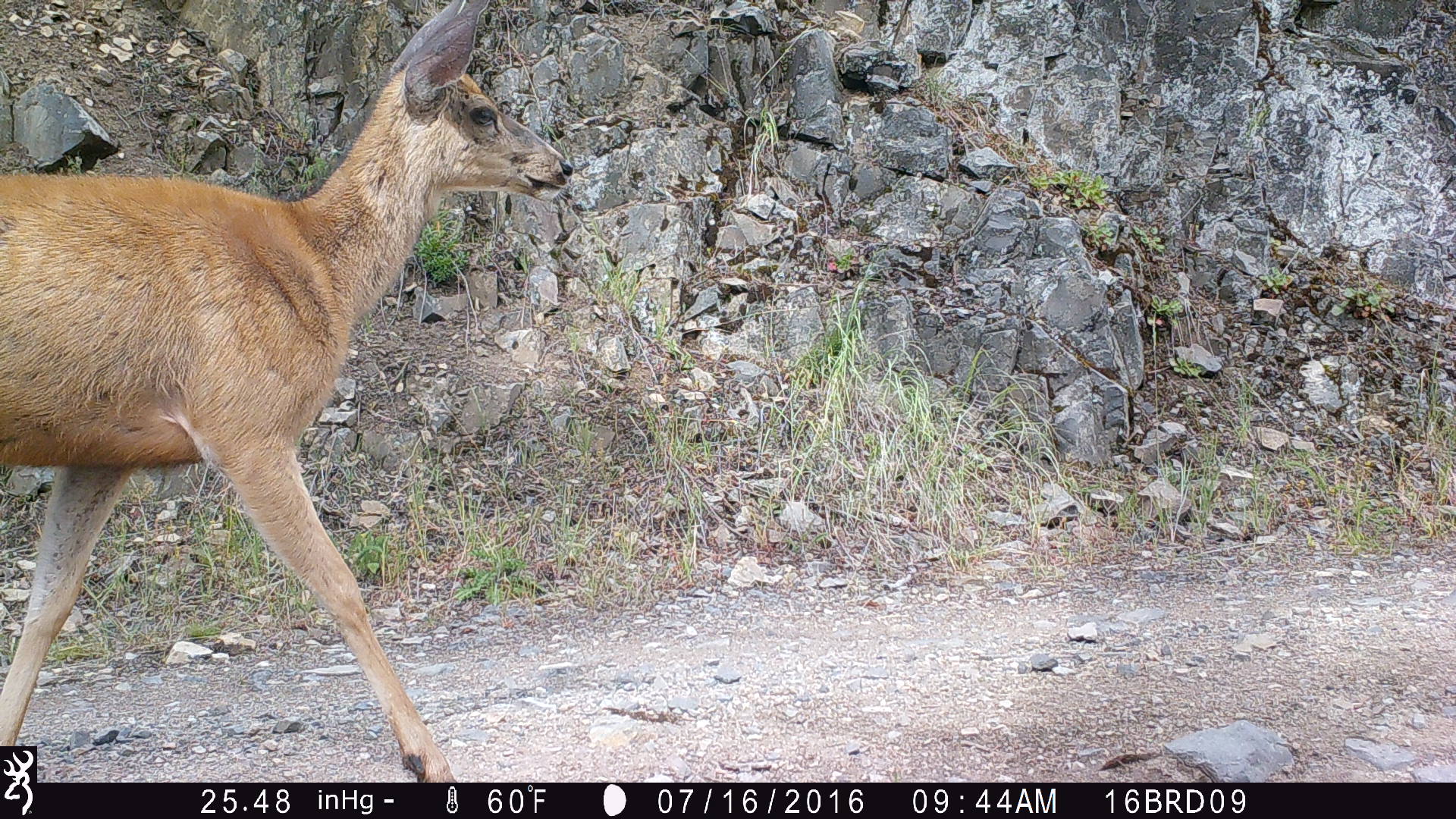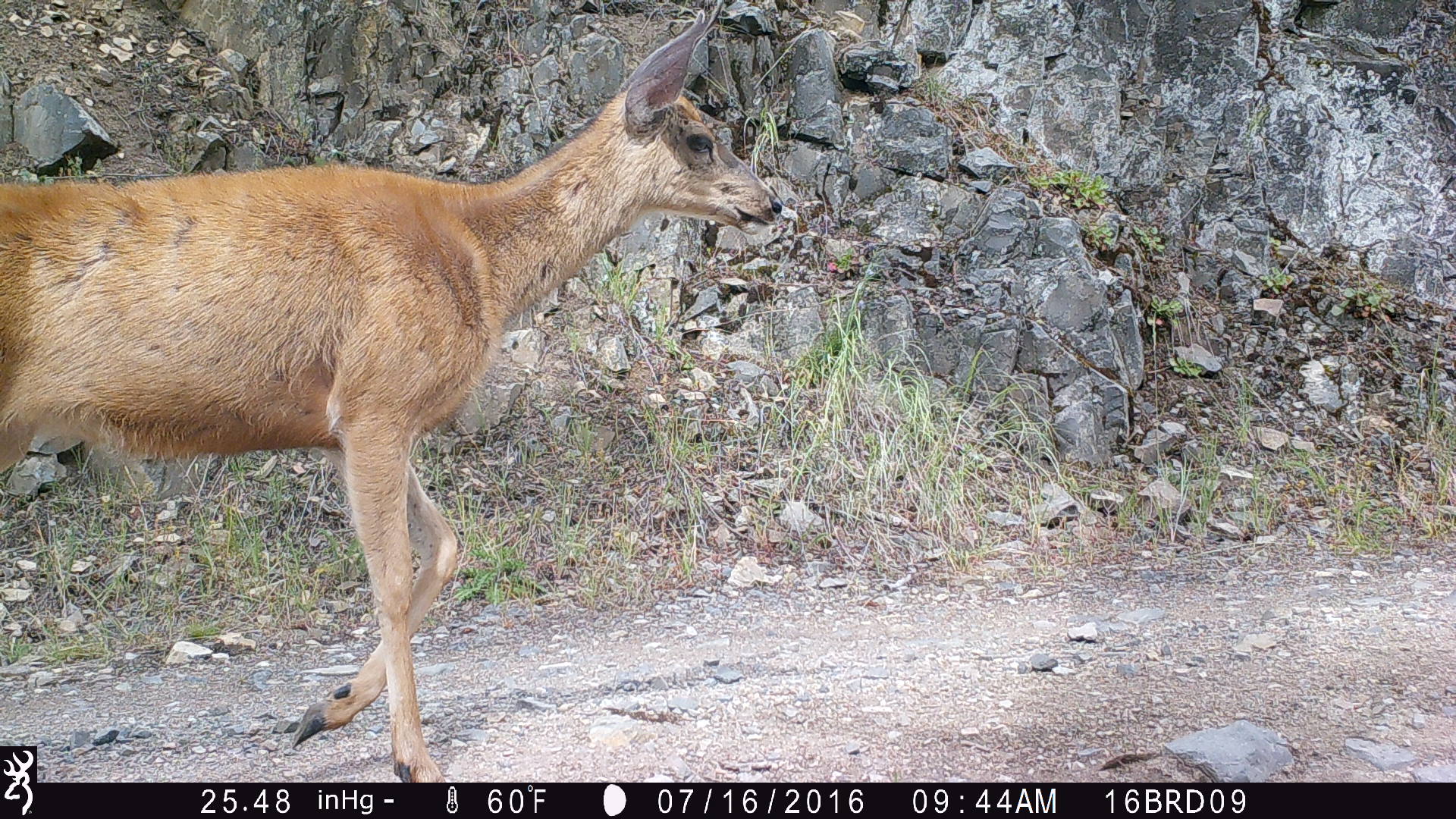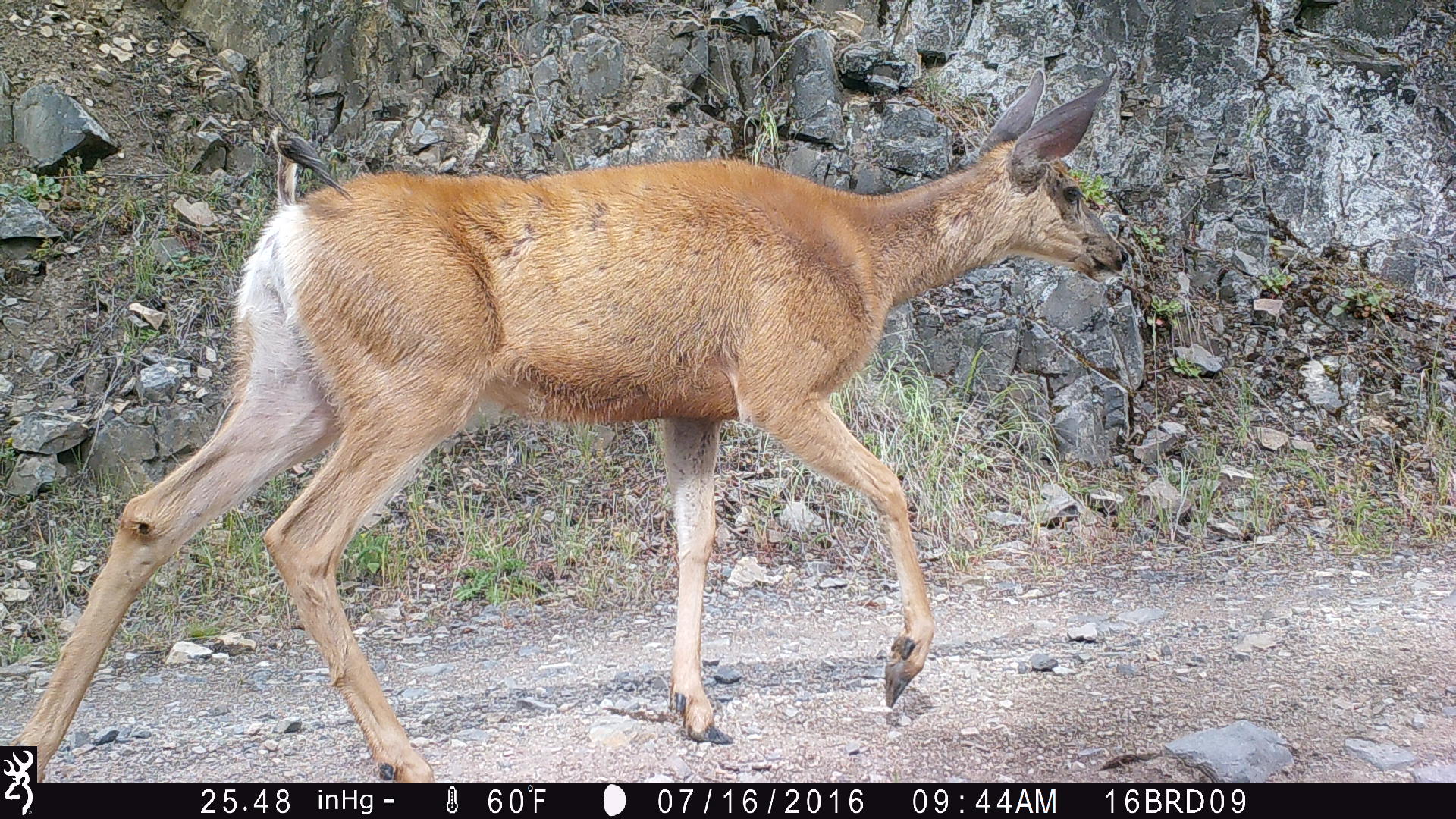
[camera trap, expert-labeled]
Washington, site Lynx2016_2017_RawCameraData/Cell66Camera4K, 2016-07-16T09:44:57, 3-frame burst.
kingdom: Animalia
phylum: Chordata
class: Mammalia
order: Artiodactyla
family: Cervidae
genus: Odocoileus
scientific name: Odocoileus hemionus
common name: mule deer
Odocoileus hemionus (mule deer). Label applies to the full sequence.